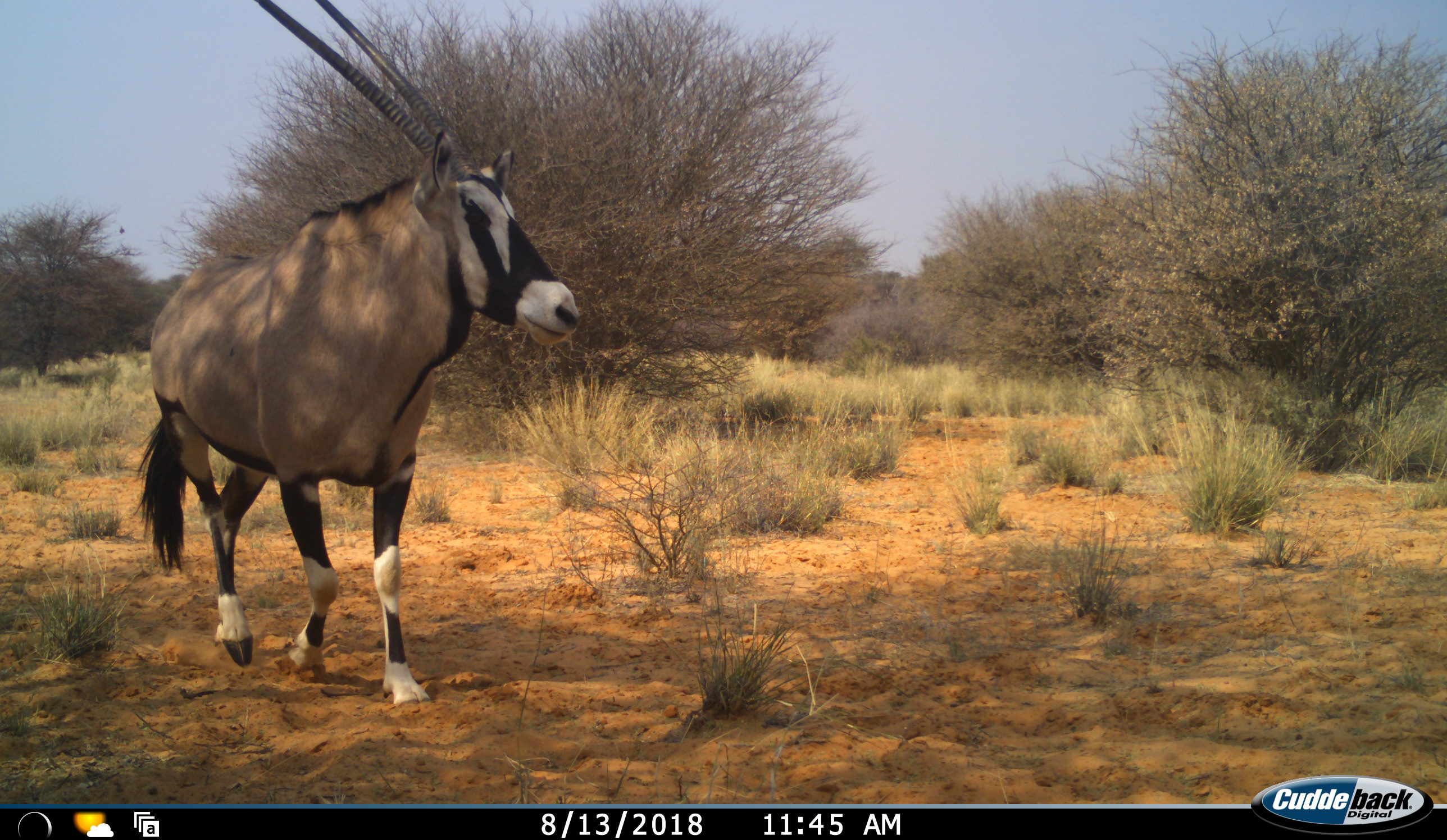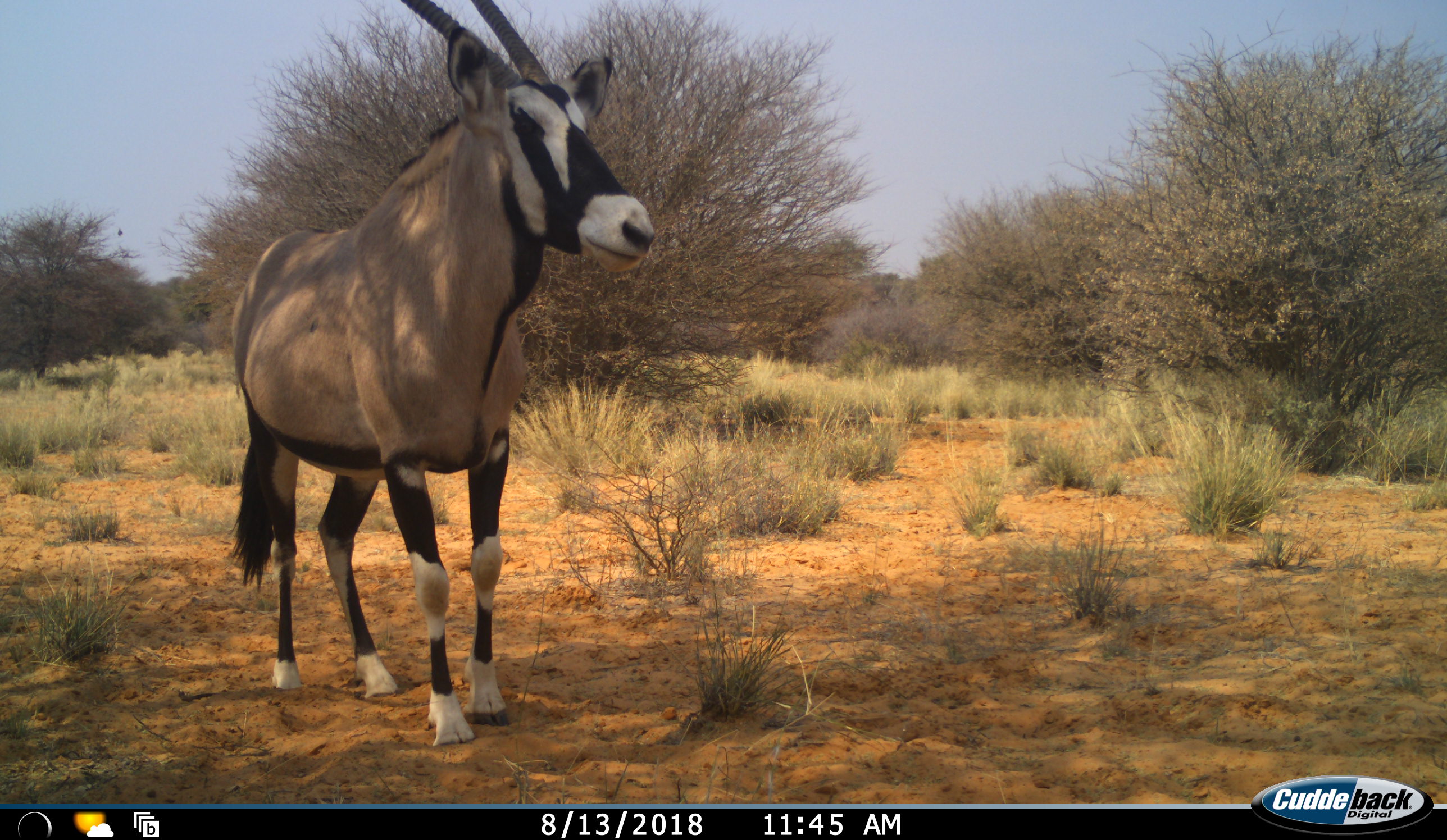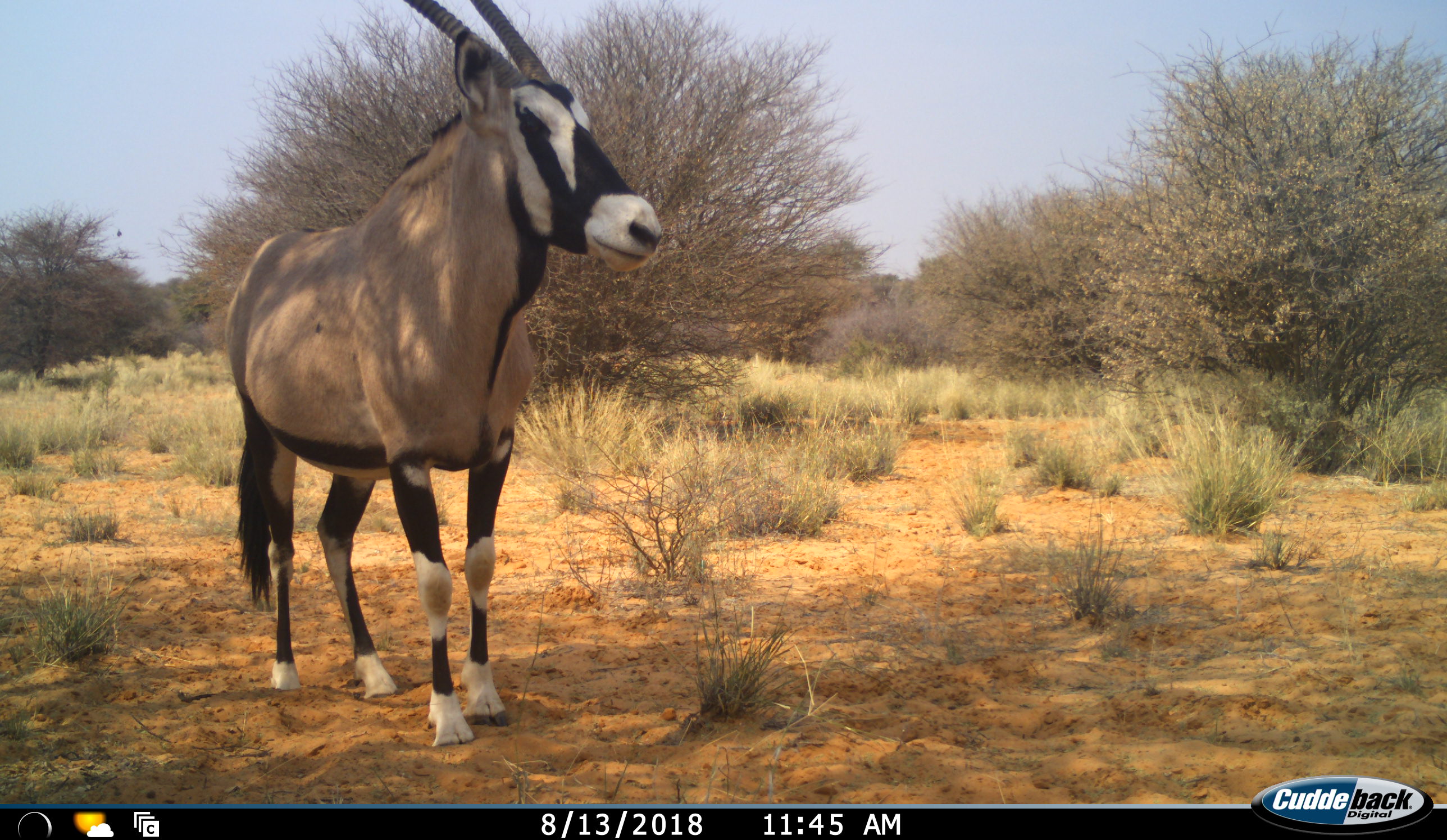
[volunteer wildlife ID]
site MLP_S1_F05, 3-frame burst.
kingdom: Animalia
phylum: Chordata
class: Mammalia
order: Artiodactyla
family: Bovidae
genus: Oryx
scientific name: Oryx gazella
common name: gemsbok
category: oryx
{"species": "oryx (gemsbok) (Oryx gazella)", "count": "1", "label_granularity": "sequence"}